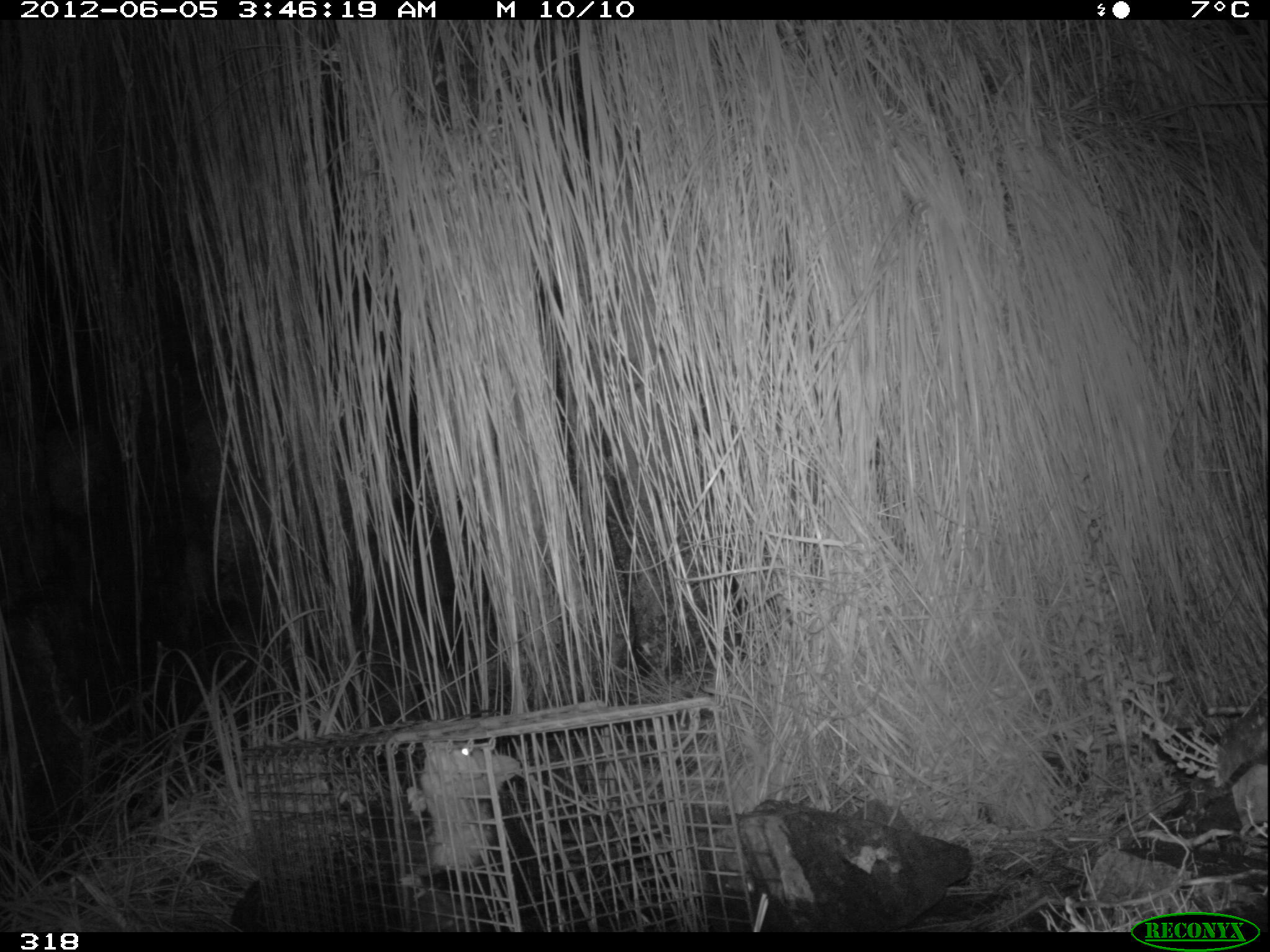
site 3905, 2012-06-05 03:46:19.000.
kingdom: Animalia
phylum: Chordata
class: Mammalia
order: Didelphimorphia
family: Didelphidae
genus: Didelphis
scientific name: Didelphis pernigra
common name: andean white-eared opossum